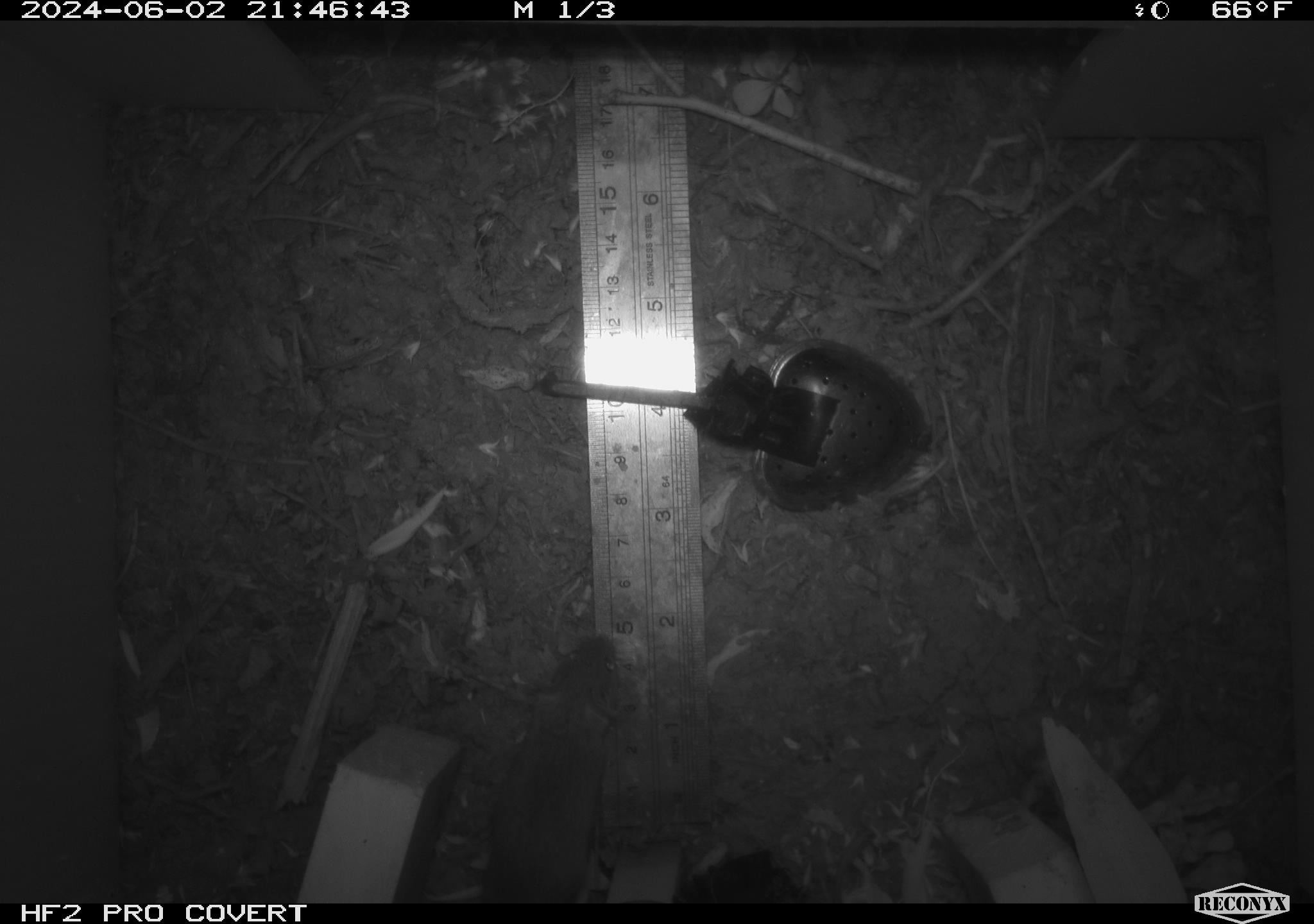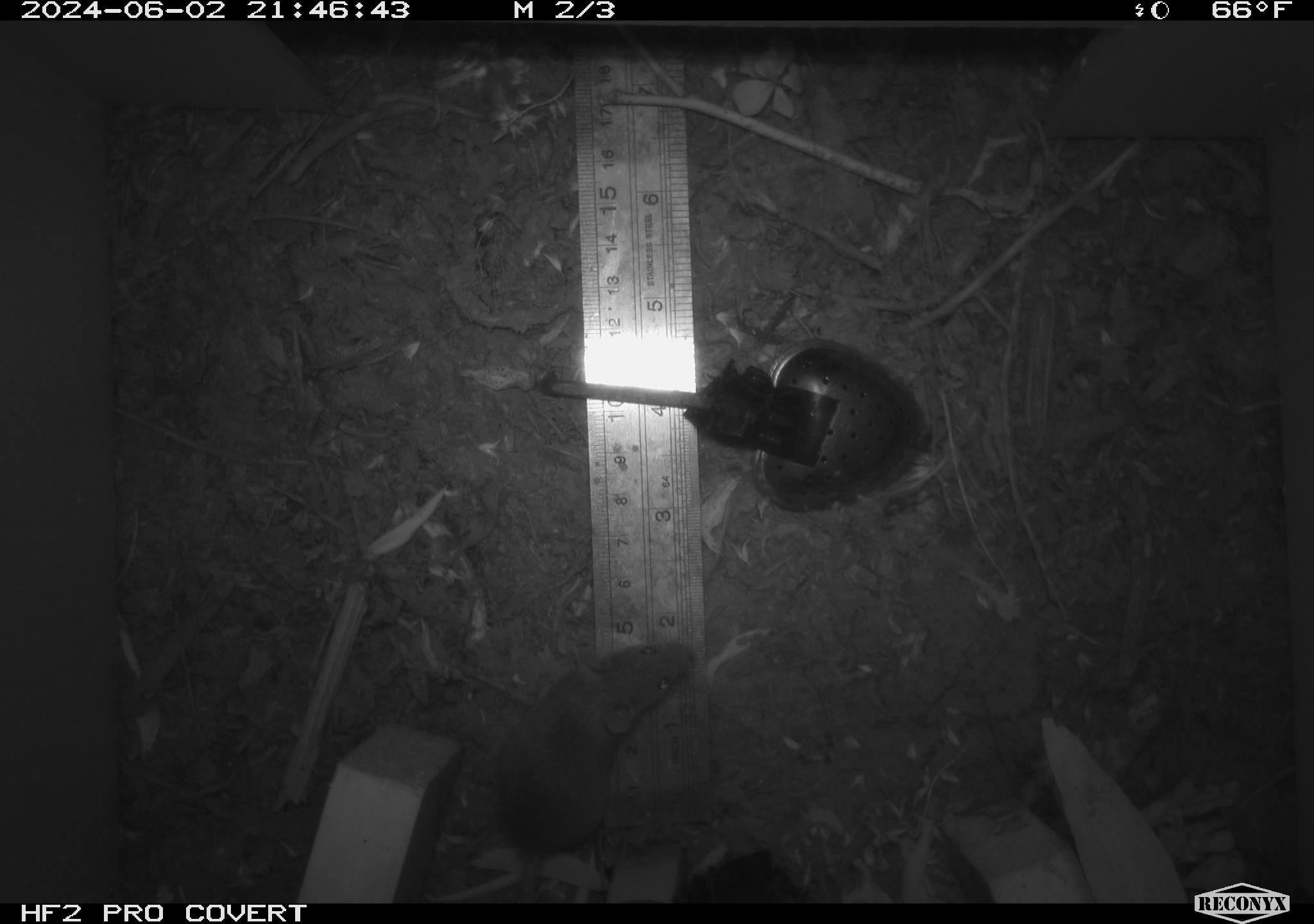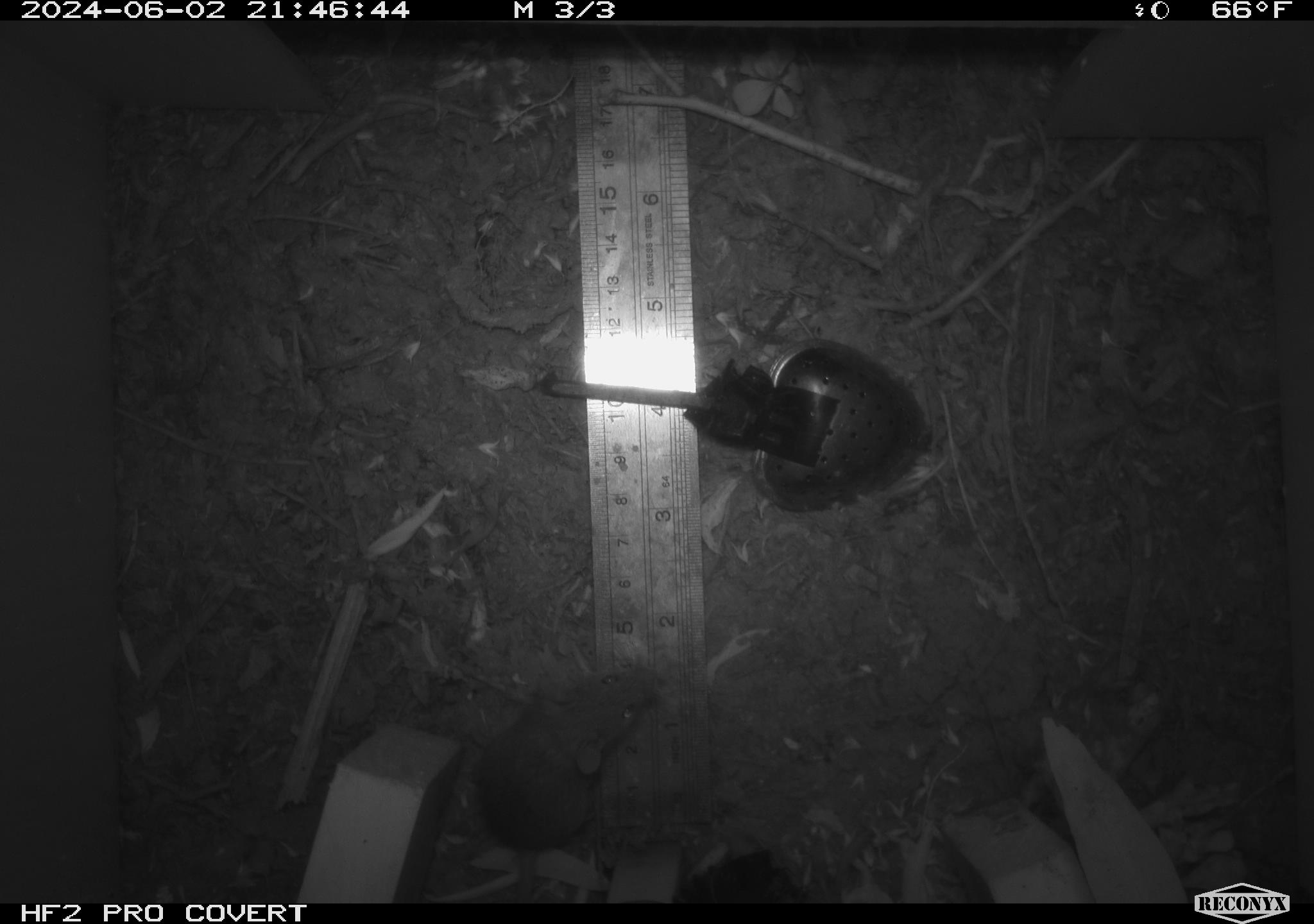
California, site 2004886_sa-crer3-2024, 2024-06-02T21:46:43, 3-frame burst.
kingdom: Animalia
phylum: Chordata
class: Mammalia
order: Rodentia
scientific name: Rodentia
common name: mouse species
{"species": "mouse species (Rodentia)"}